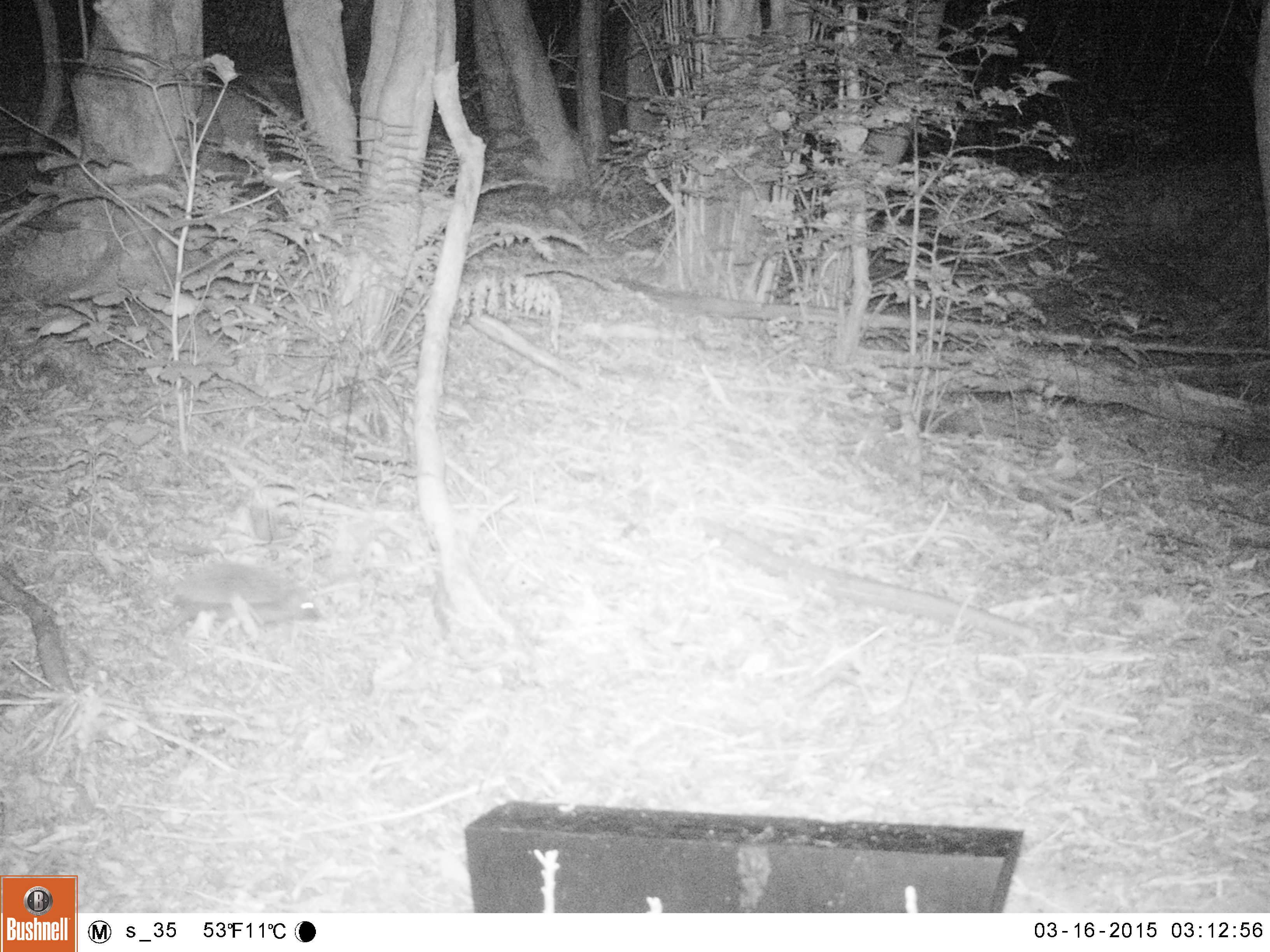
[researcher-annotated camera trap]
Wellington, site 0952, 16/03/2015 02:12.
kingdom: Animalia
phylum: Chordata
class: Mammalia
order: Eulipotyphla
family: Erinaceidae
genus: Erinaceus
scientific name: Erinaceus europaeus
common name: hedgehog